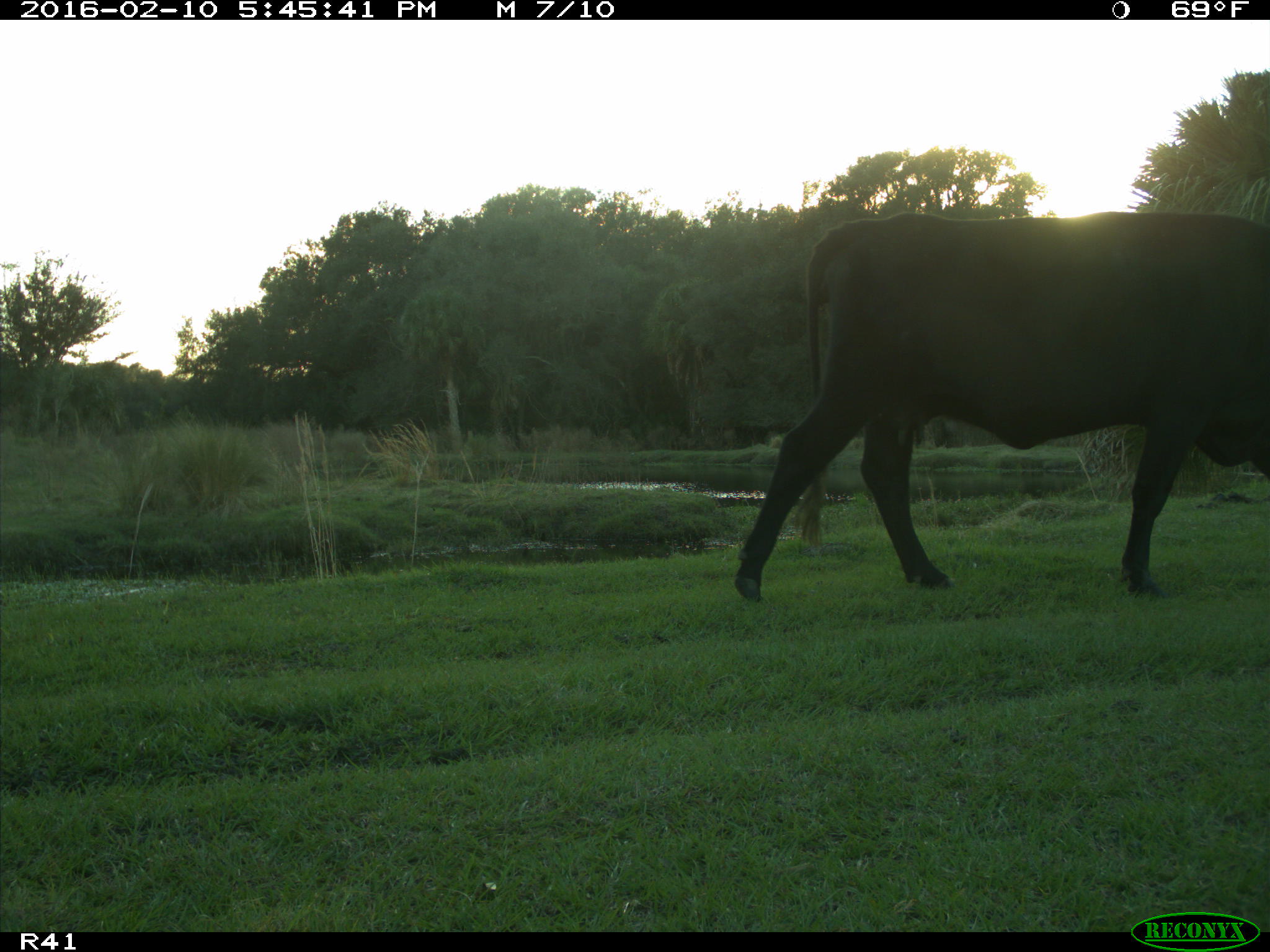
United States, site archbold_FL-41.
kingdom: Animalia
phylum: Chordata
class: Mammalia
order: Artiodactyla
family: Bovidae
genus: Bos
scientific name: Bos taurus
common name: domestic cow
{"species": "Bos taurus (domestic cow)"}